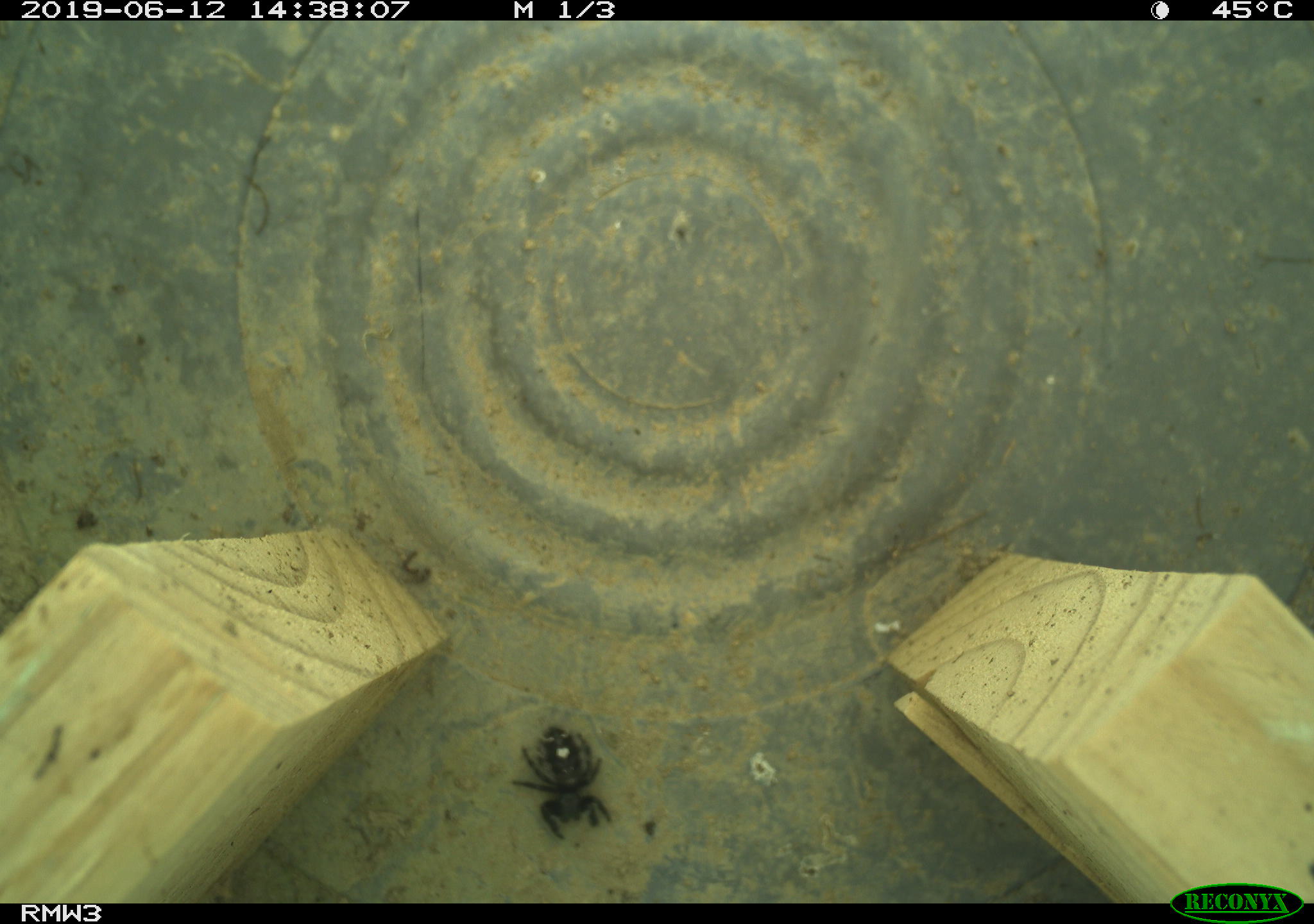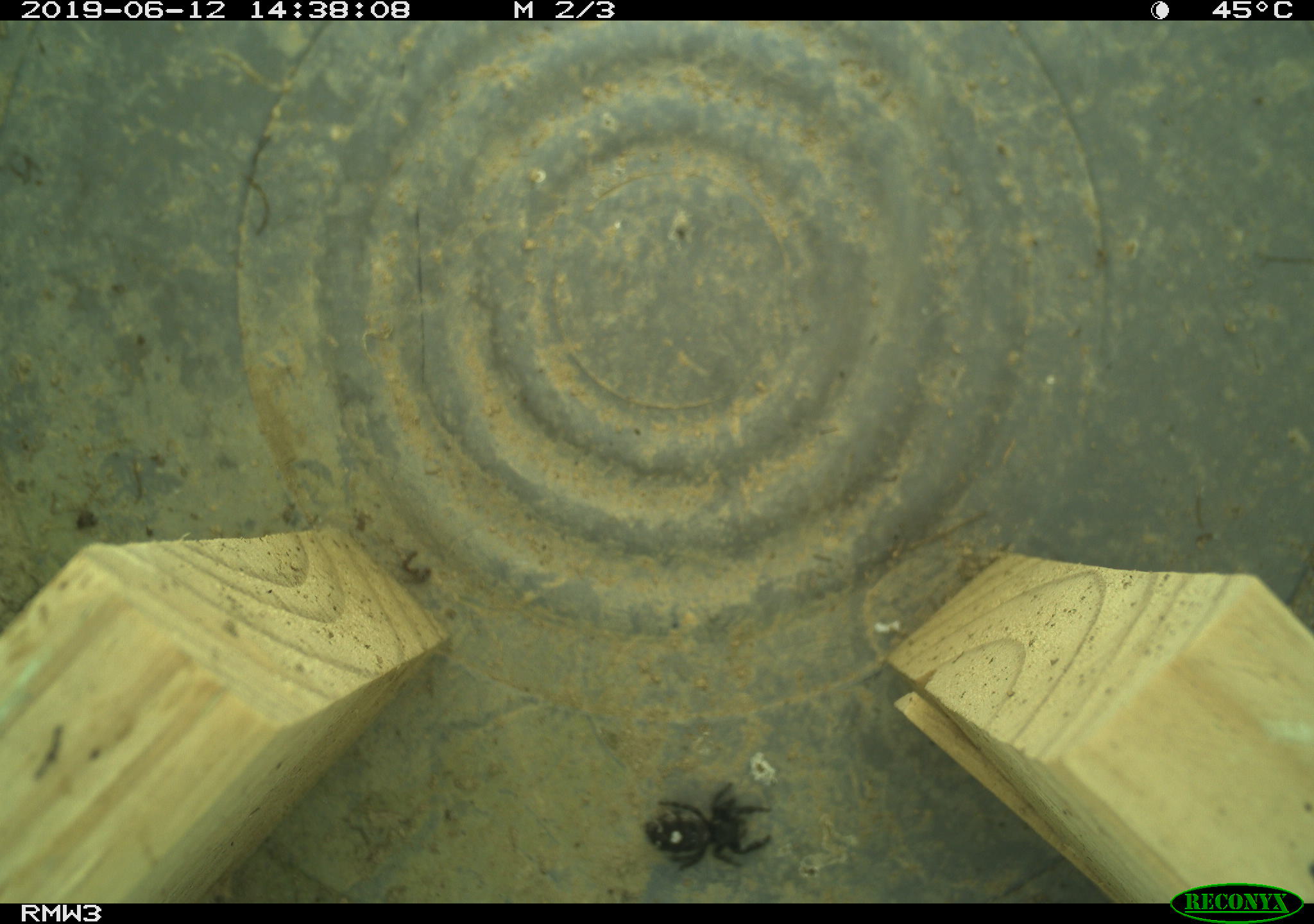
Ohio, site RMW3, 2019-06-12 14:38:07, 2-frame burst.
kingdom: Animalia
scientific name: Animalia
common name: animal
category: invertebrate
Invertebrate (animal) (Animalia).